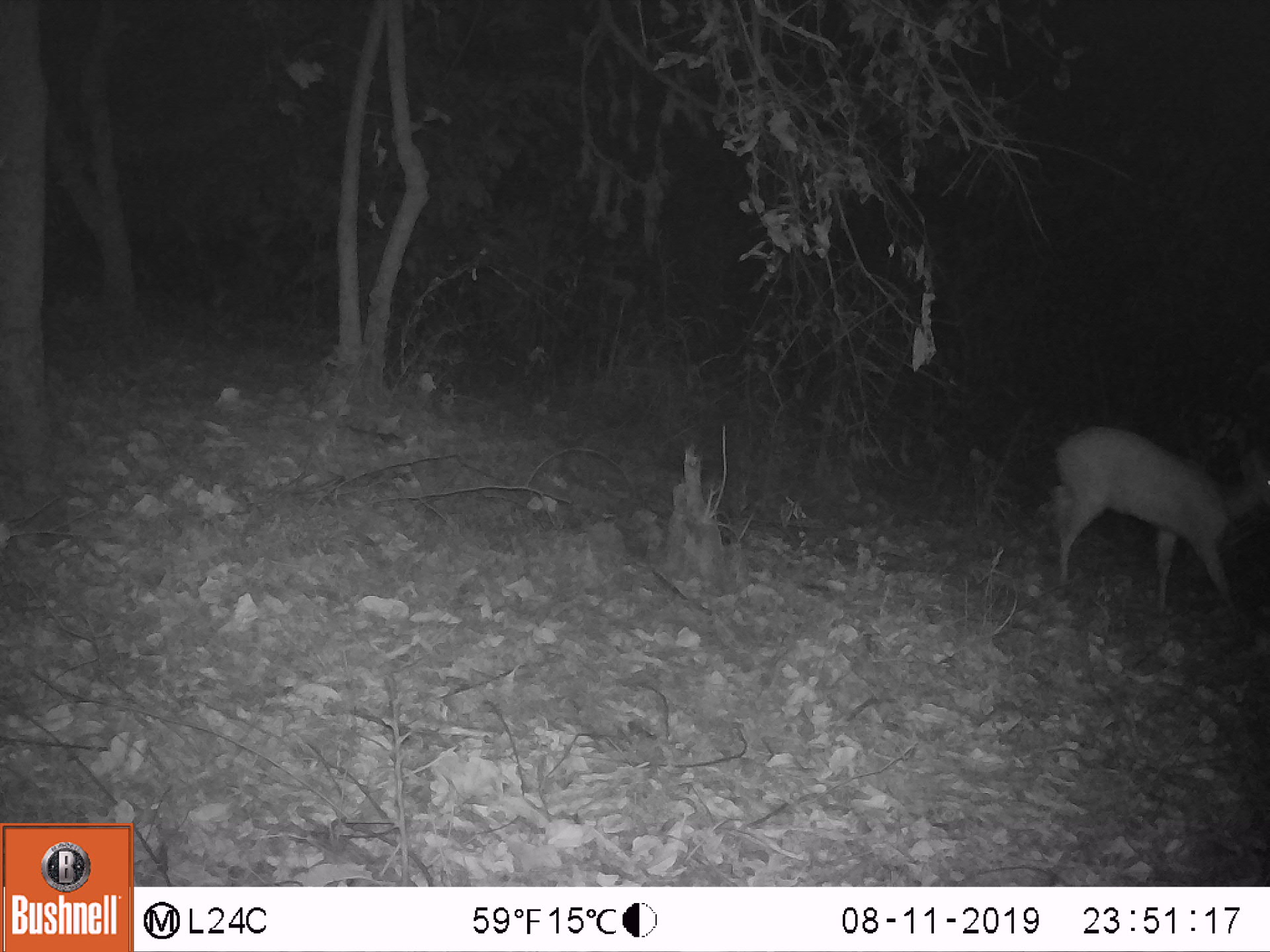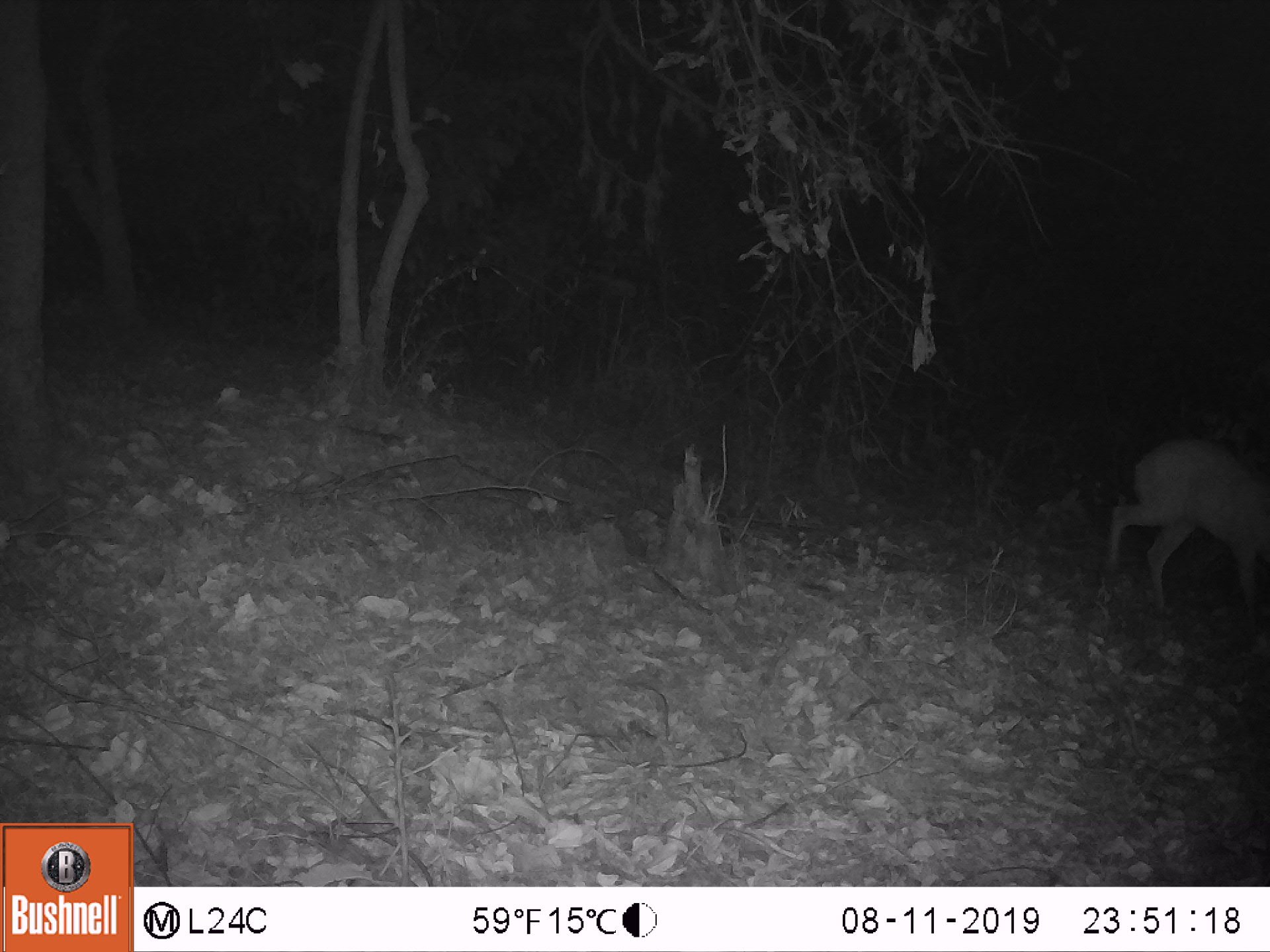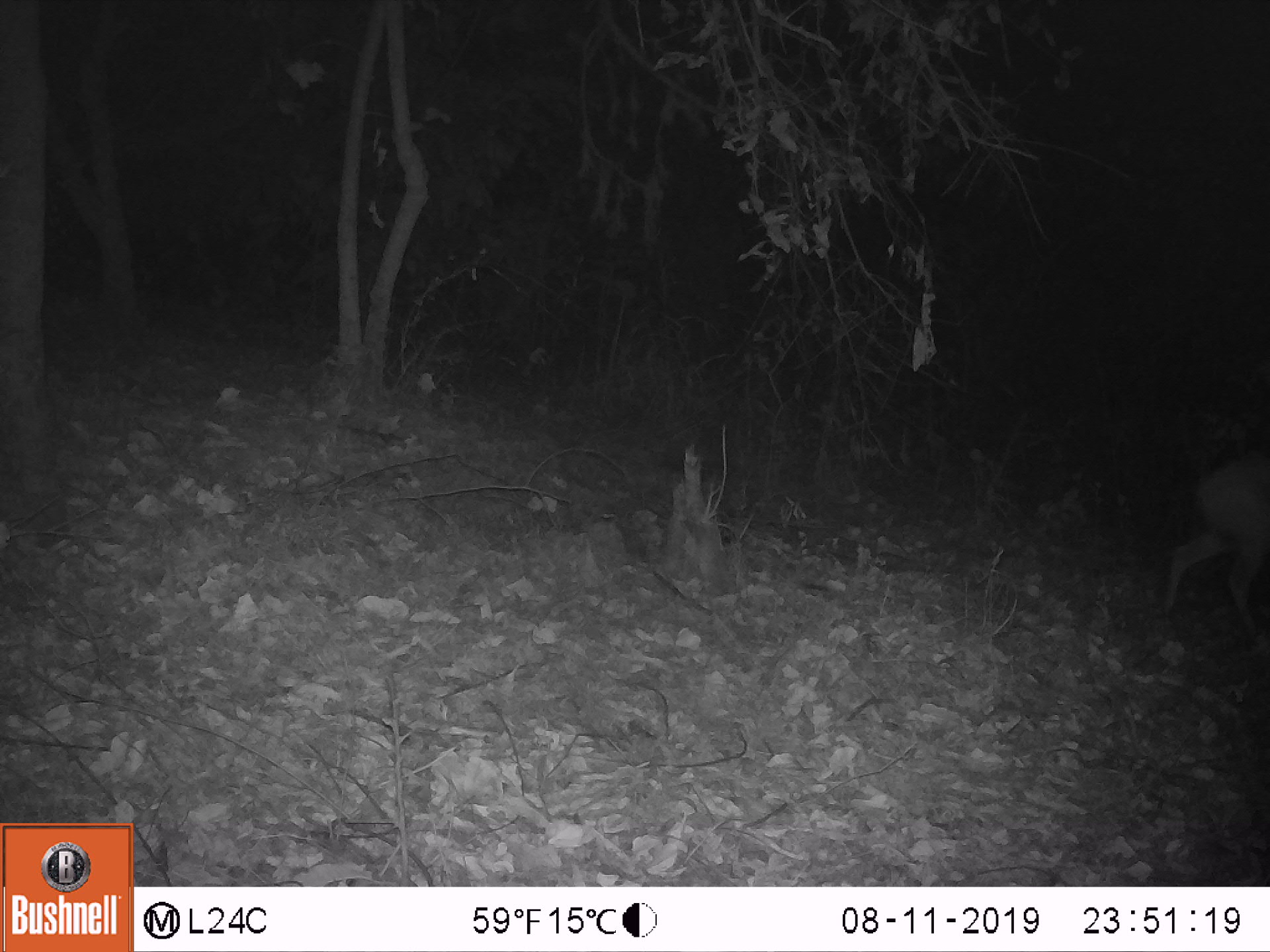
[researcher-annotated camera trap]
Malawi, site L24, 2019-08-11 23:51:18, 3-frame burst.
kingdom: Animalia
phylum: Chordata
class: Mammalia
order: Artiodactyla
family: Bovidae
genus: Tragelaphus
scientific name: Tragelaphus sylvaticus sylvaticus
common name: cape bushbuck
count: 1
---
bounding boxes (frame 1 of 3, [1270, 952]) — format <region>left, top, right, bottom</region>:
cape bushbuck: <region>1043, 419, 1264, 605</region>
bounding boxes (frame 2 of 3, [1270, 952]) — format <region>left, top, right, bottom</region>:
cape bushbuck: <region>1104, 433, 1264, 620</region>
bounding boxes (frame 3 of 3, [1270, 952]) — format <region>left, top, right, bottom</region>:
cape bushbuck: <region>1167, 446, 1264, 629</region>